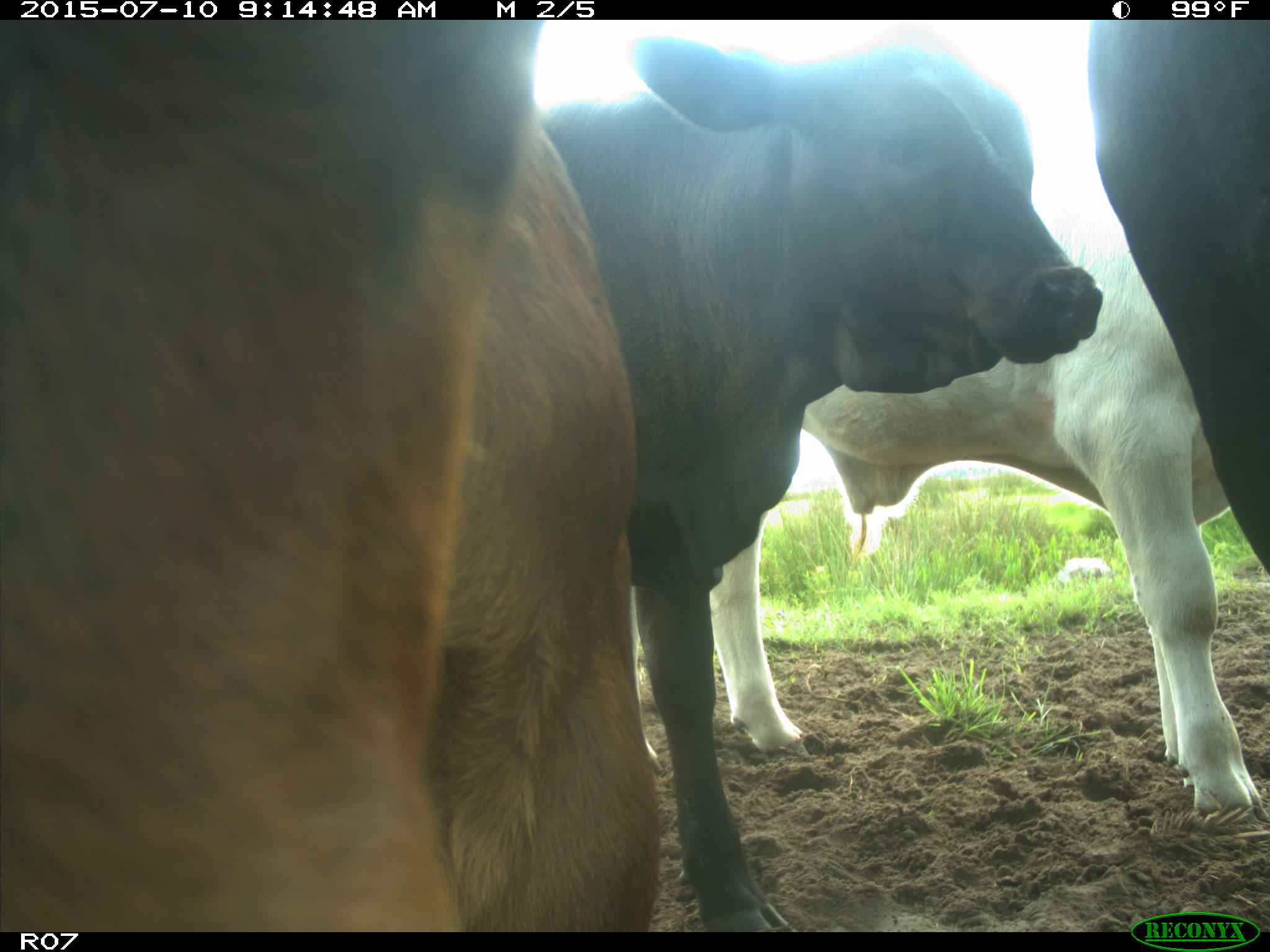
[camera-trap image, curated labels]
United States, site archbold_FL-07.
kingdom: Animalia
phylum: Chordata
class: Mammalia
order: Artiodactyla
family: Bovidae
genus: Bos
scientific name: Bos taurus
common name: domestic cow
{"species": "Bos taurus (domestic cow)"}